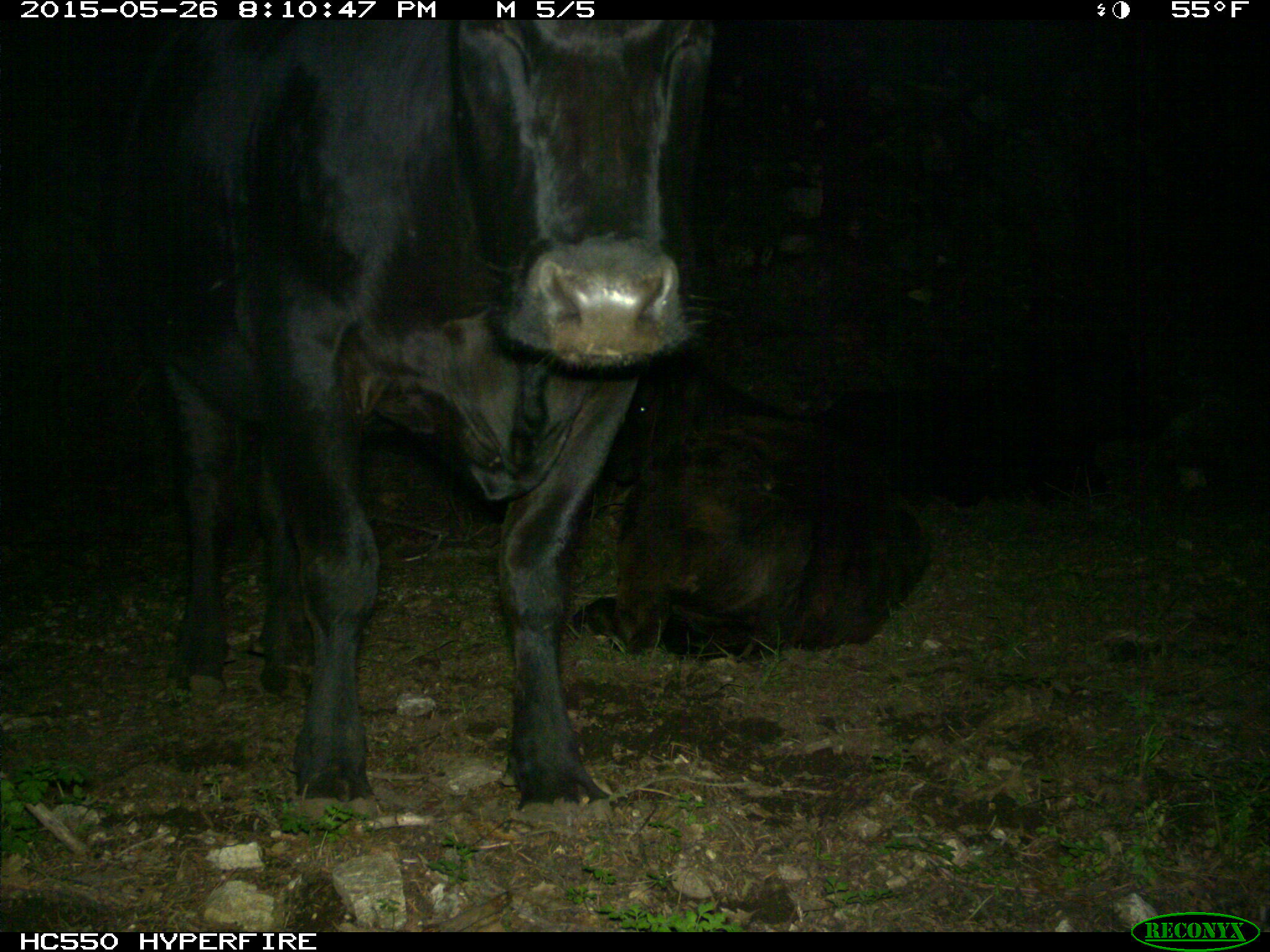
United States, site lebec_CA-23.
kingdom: Animalia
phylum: Chordata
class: Mammalia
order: Artiodactyla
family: Bovidae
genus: Bos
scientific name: Bos taurus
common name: domestic cow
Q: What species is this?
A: Bos taurus (domestic cow).